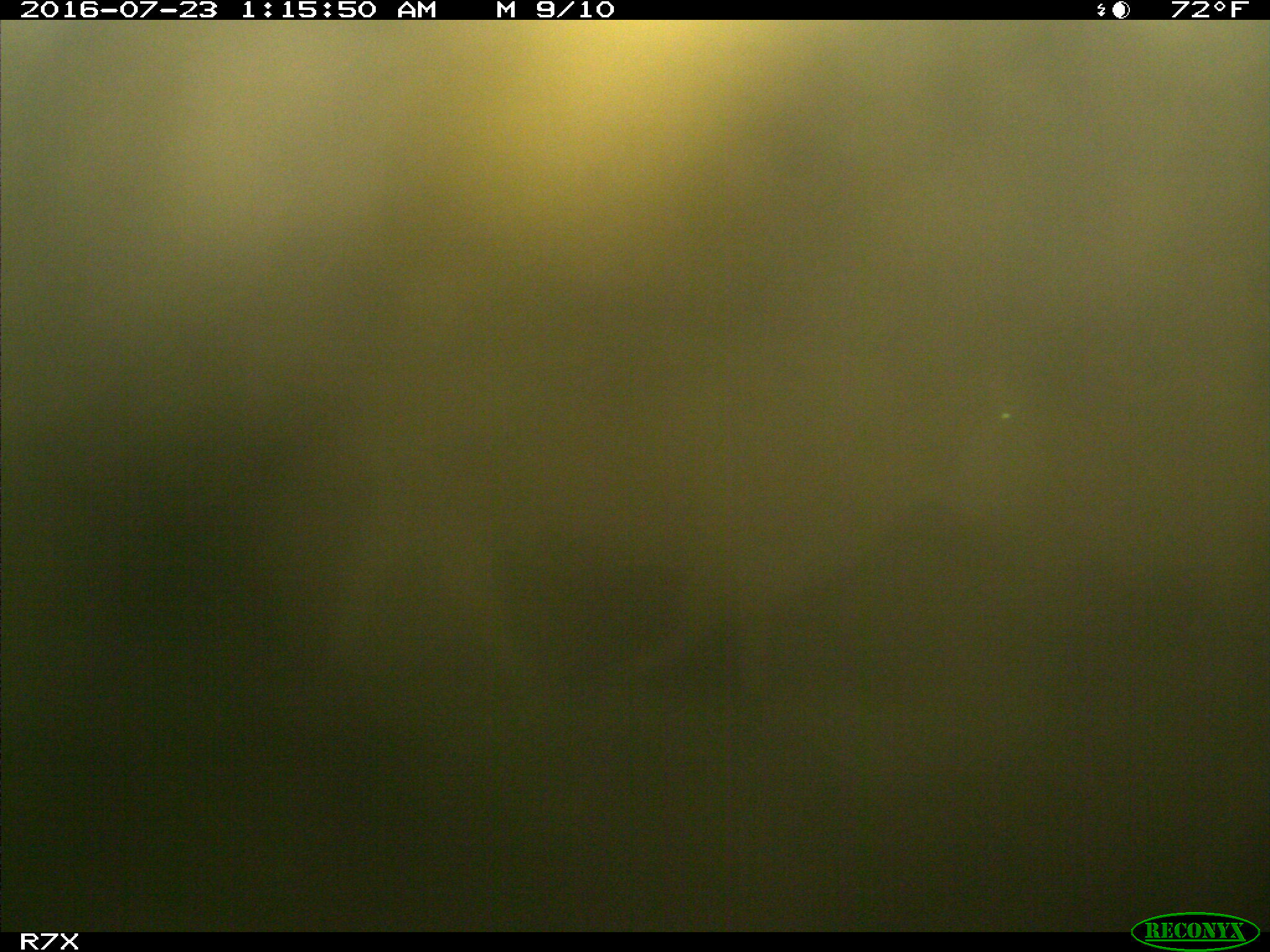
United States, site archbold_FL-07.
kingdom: Animalia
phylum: Chordata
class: Mammalia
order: Artiodactyla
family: Bovidae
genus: Bos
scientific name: Bos taurus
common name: domestic cow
Bos taurus (domestic cow).